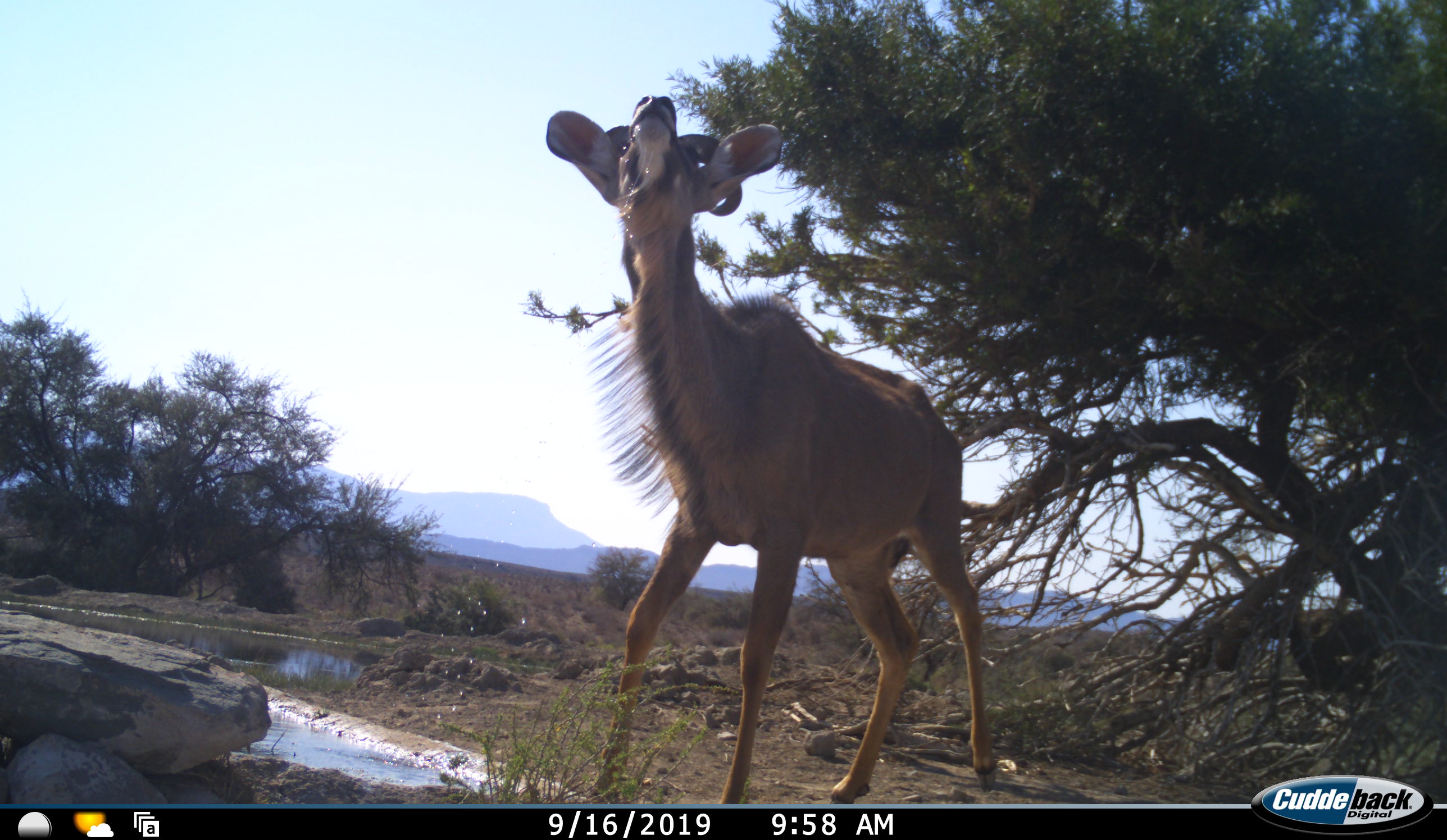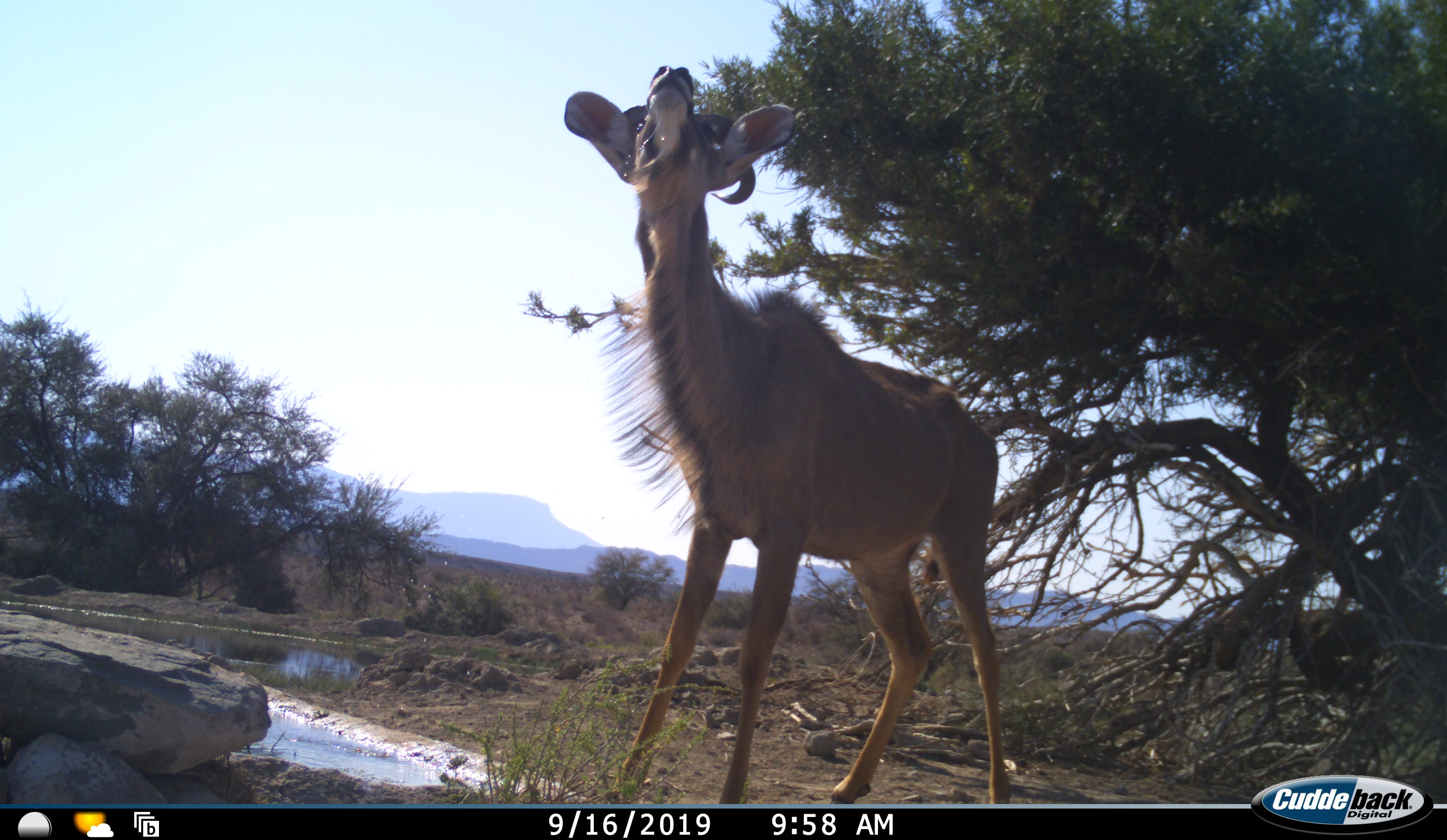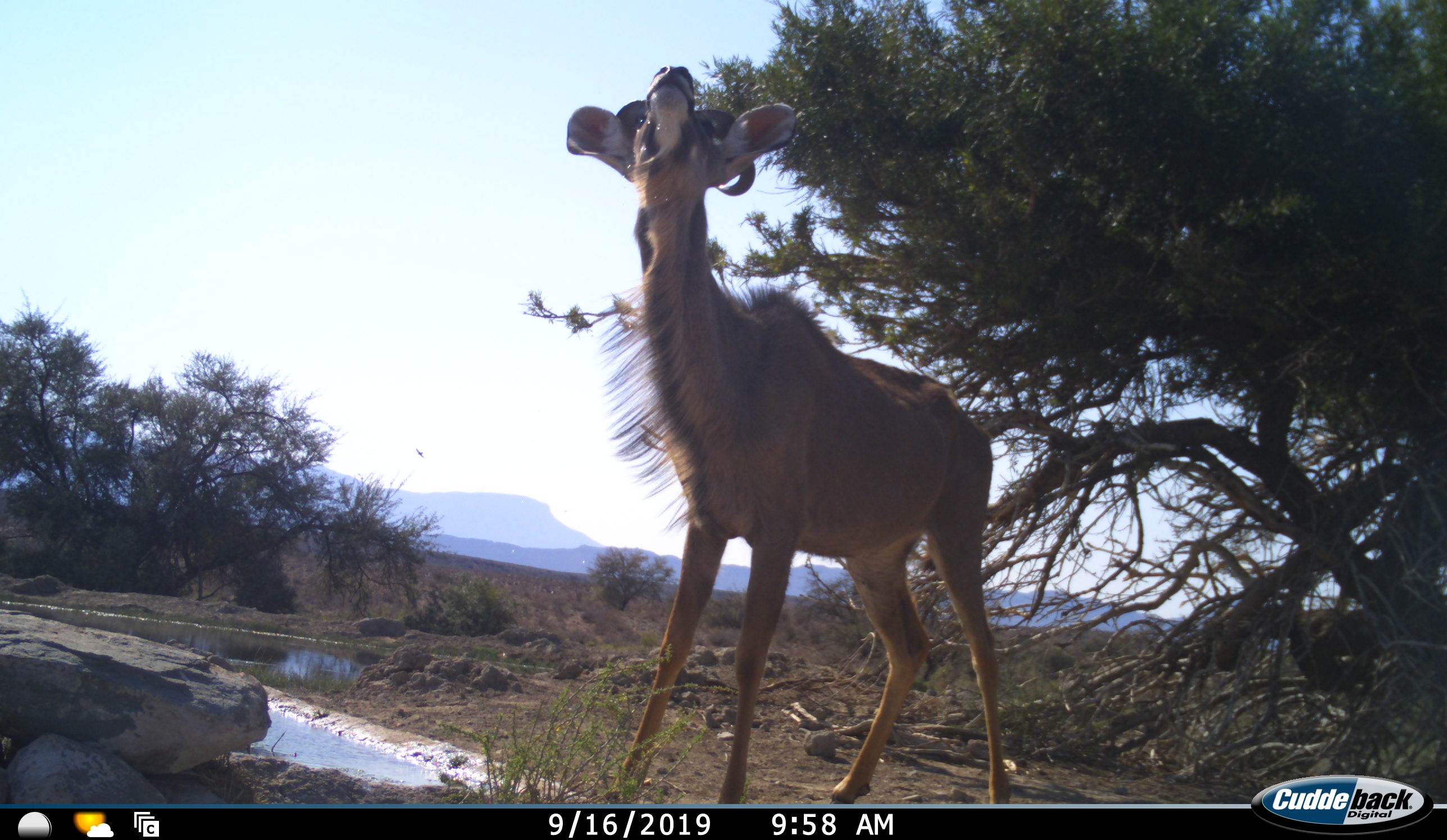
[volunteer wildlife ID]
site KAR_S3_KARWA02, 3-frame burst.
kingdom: Animalia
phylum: Chordata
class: Mammalia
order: Artiodactyla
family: Bovidae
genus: Tragelaphus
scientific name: Tragelaphus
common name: kudu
Kudu (Tragelaphus), count 1. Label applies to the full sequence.